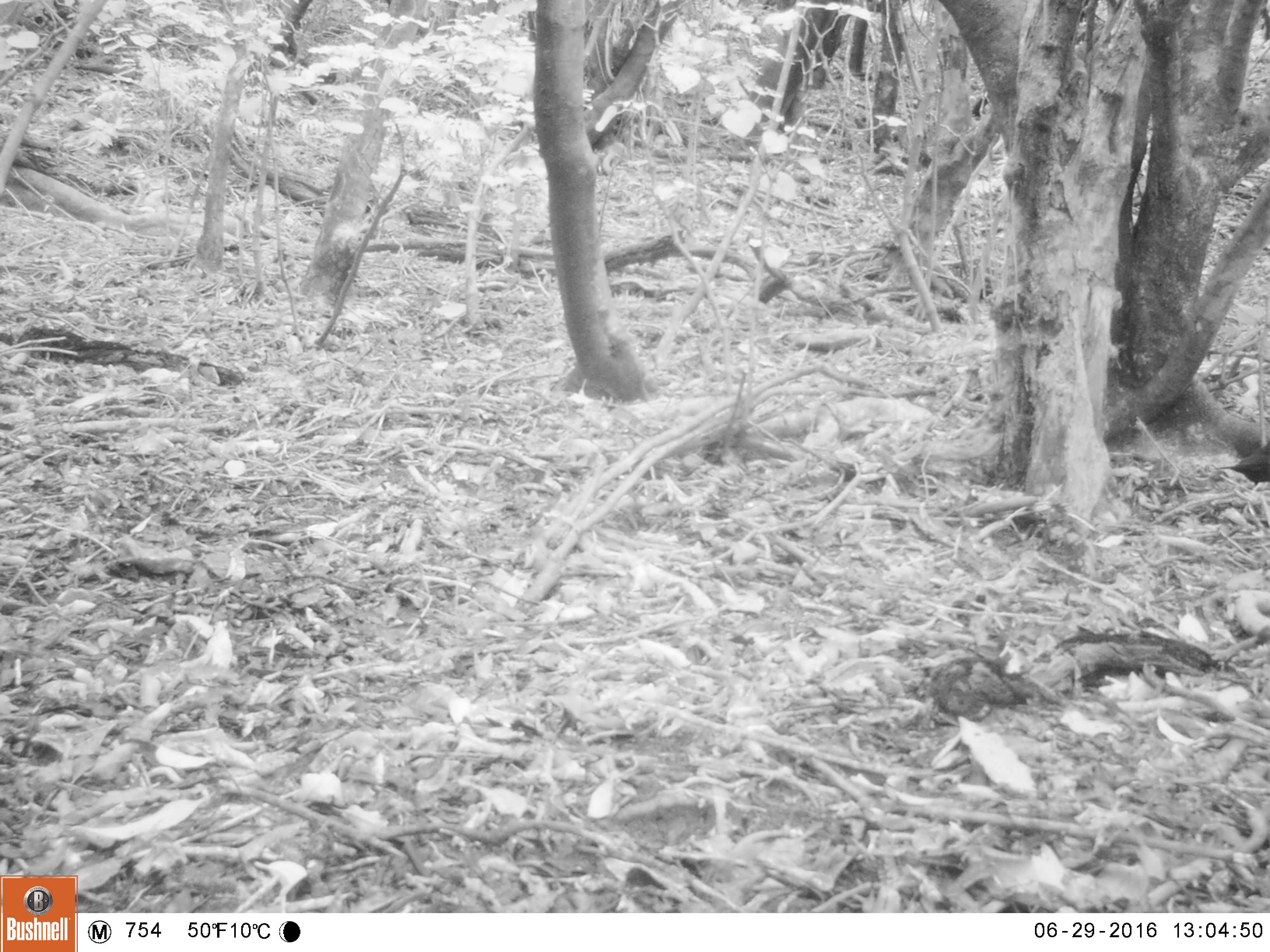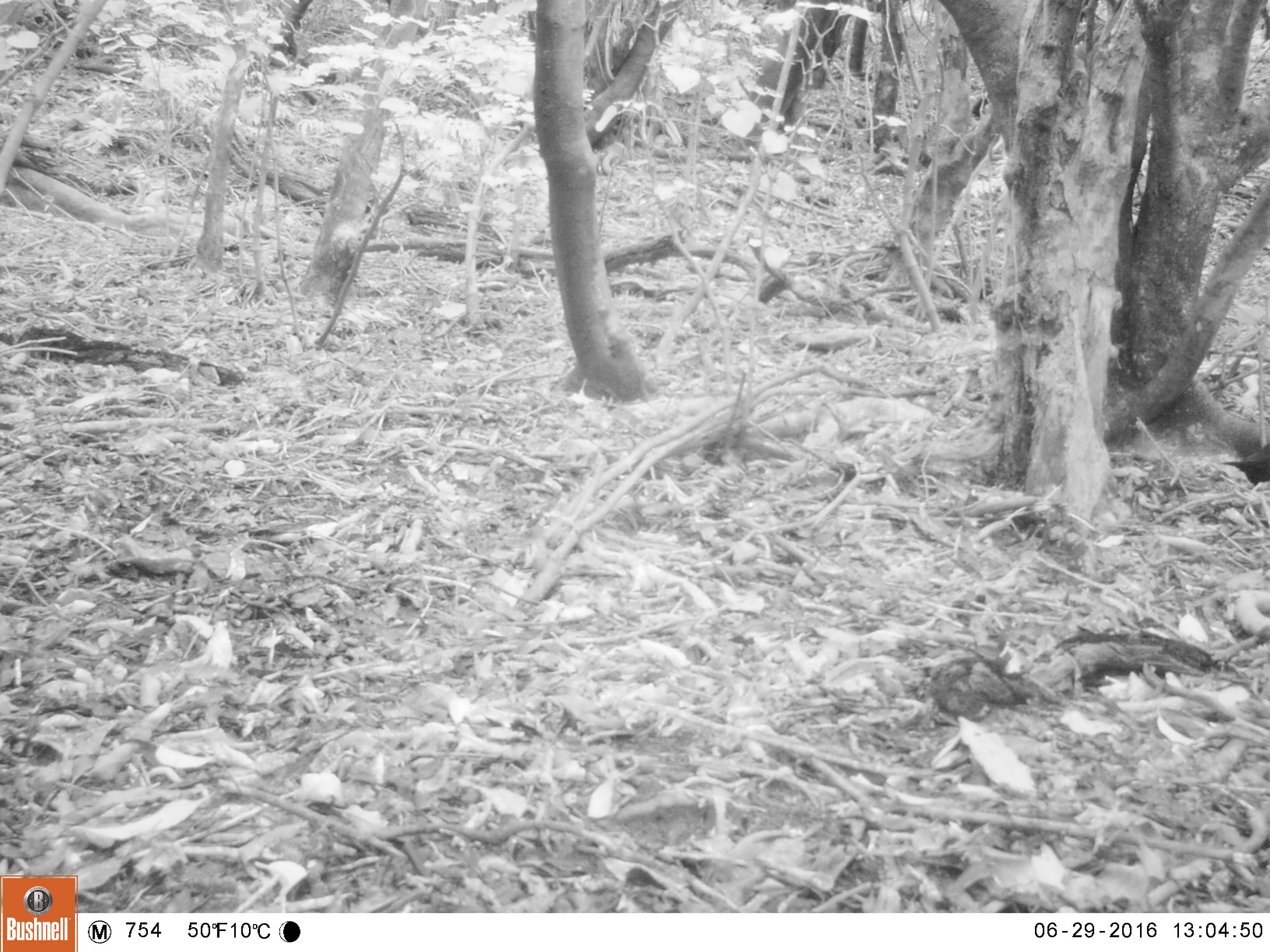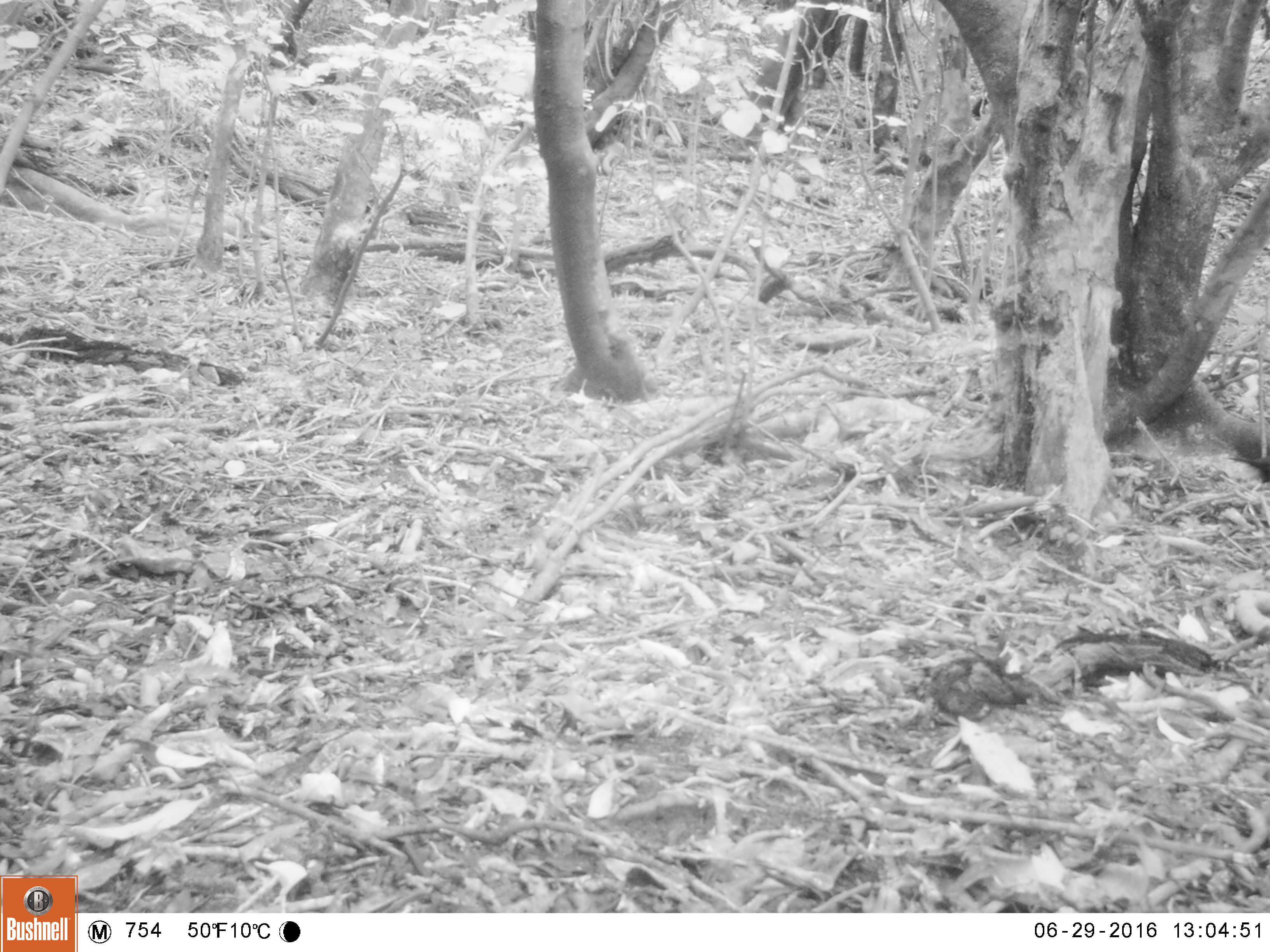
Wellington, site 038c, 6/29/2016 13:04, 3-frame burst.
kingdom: Animalia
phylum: Chordata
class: Aves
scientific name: Aves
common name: bird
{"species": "bird (Aves)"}